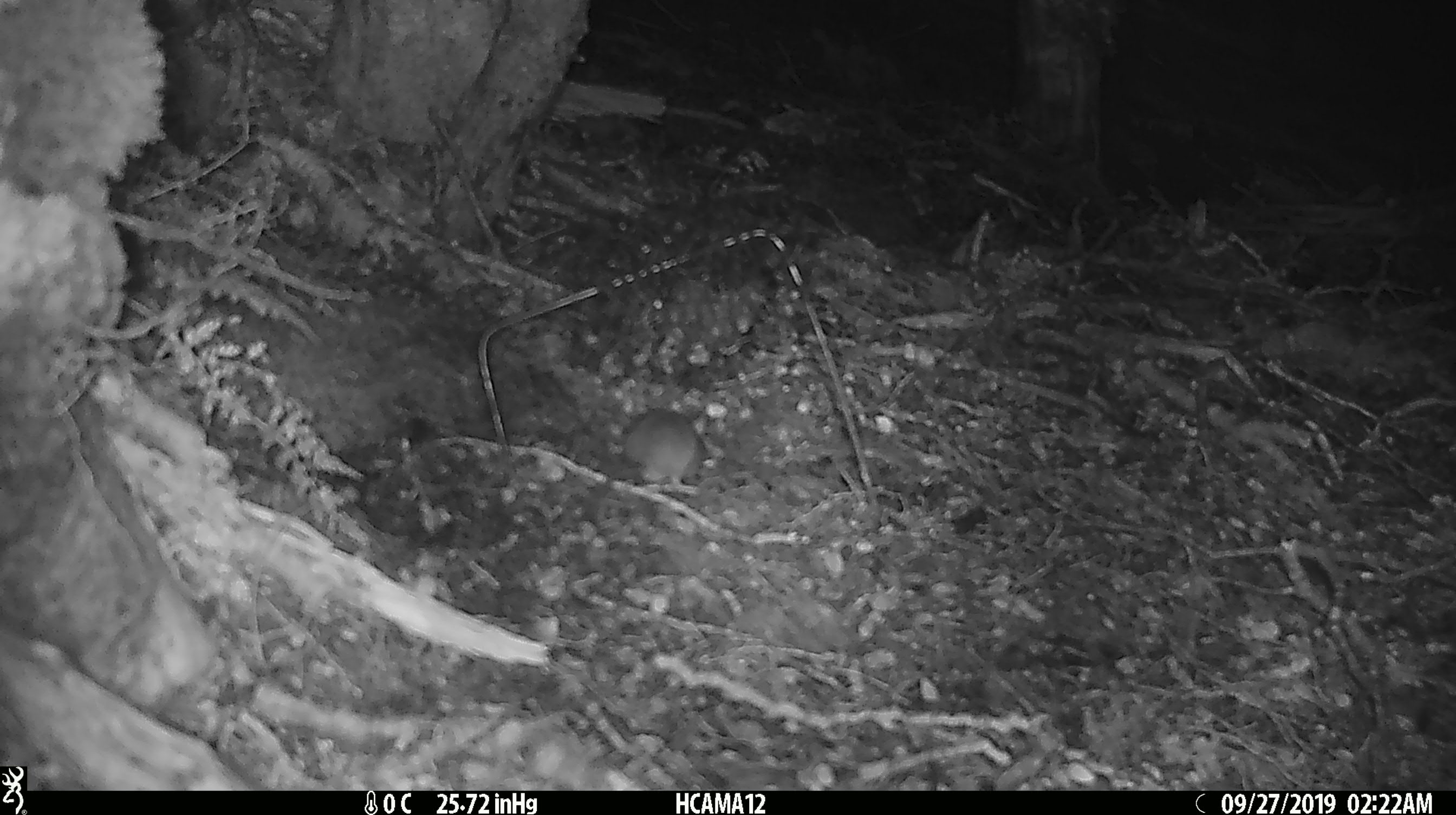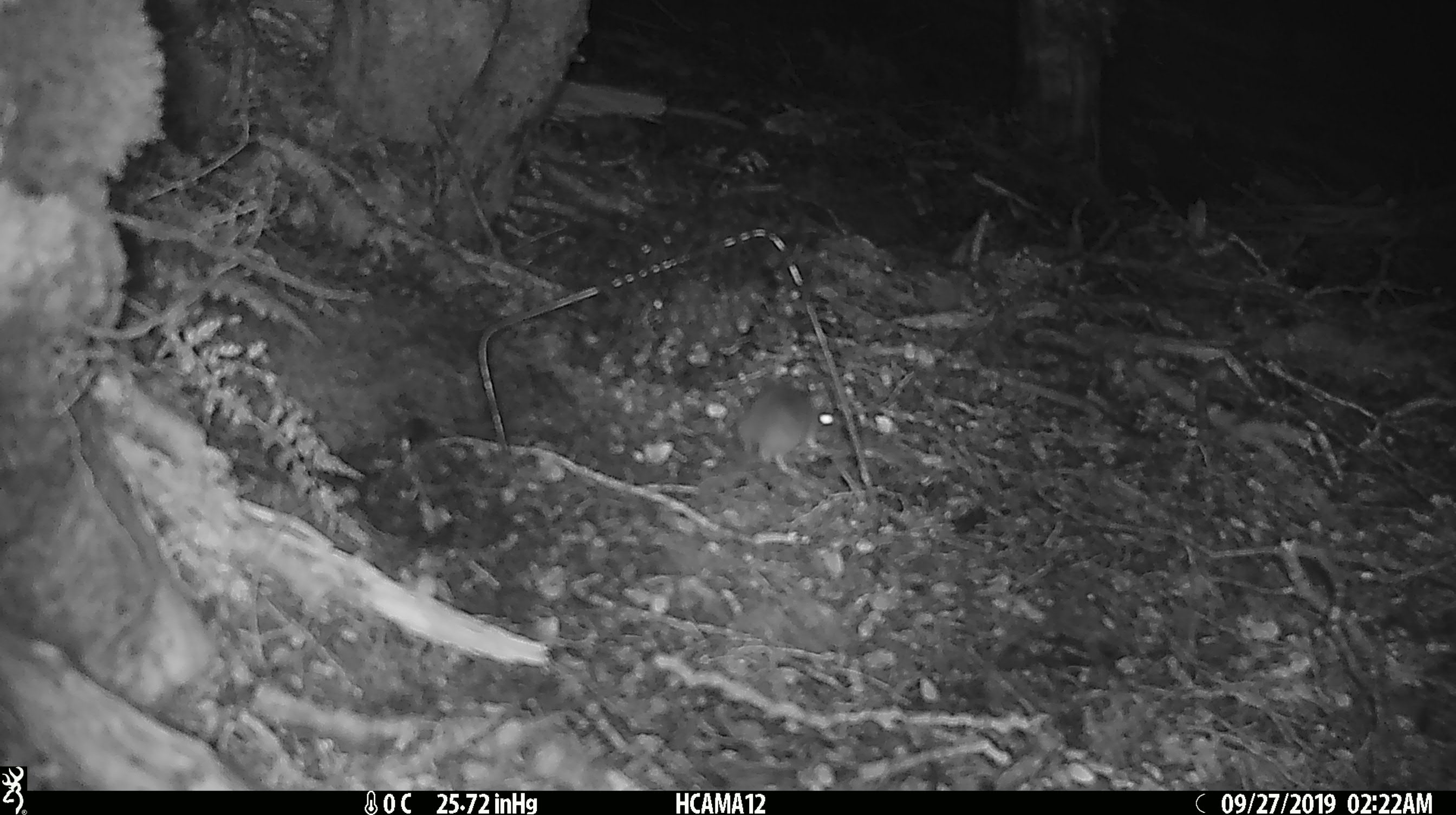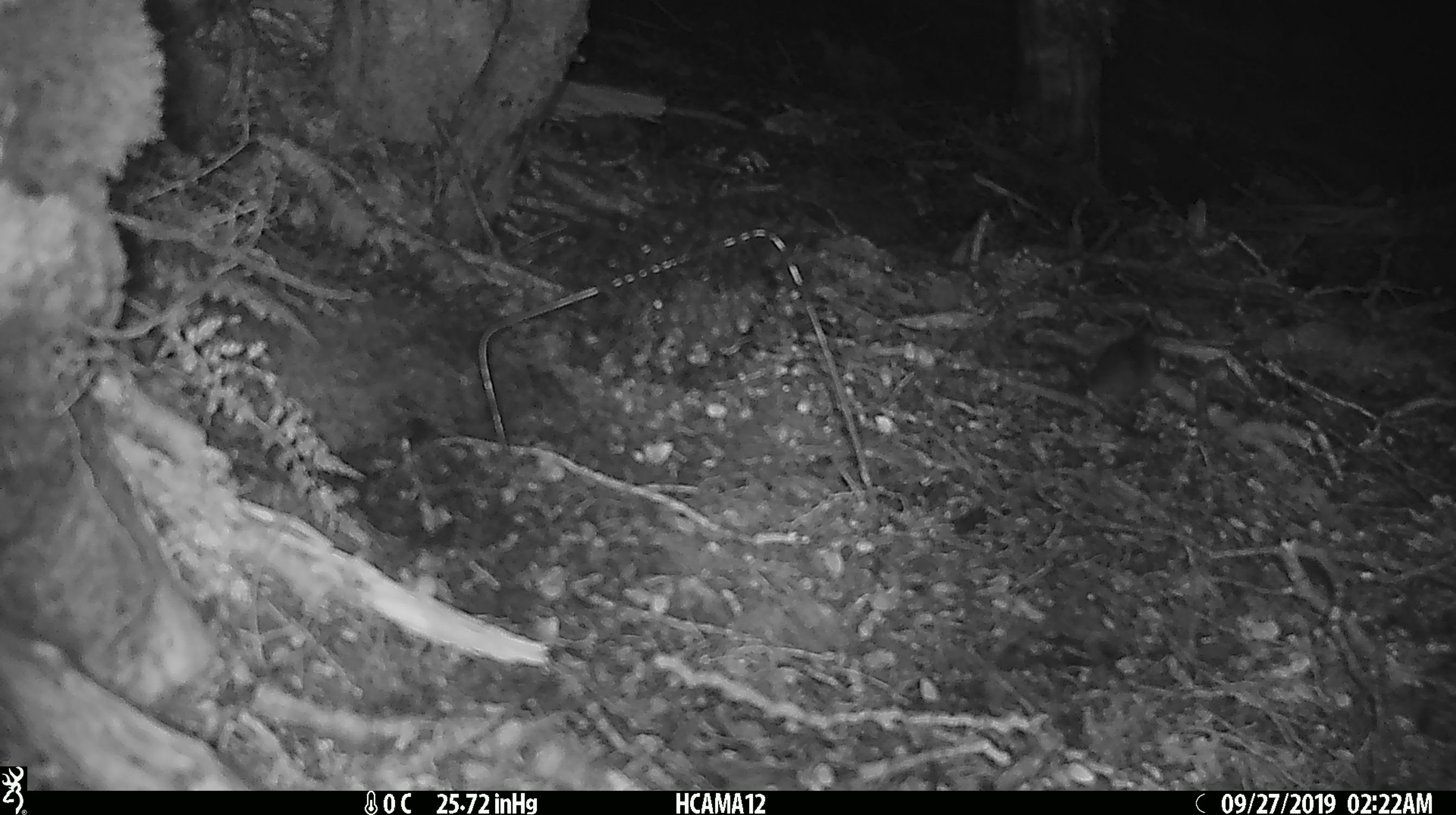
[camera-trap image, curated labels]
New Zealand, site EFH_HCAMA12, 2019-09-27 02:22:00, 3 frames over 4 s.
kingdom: Animalia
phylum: Chordata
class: Mammalia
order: Rodentia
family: Muridae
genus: Mus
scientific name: Mus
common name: mouse